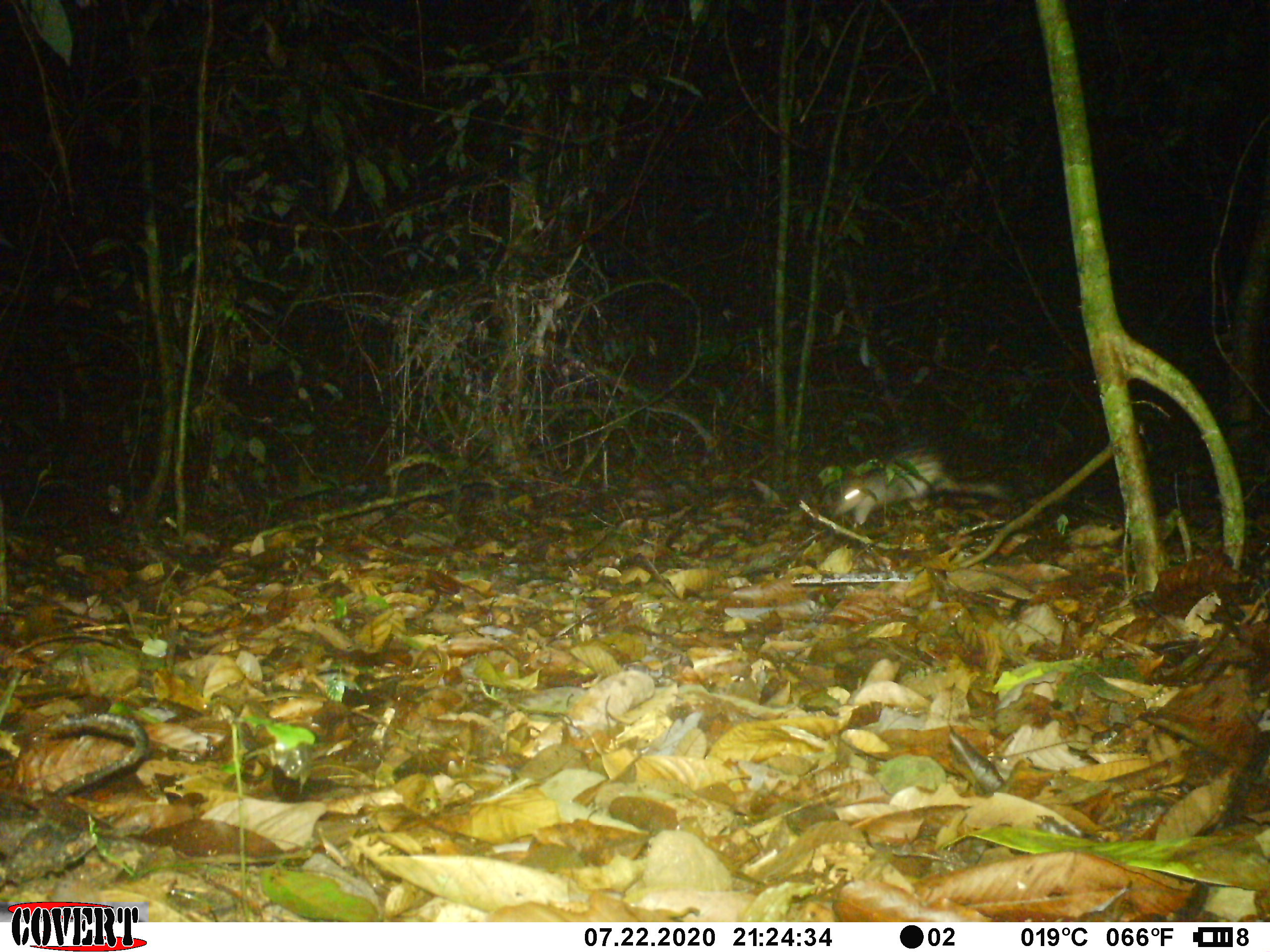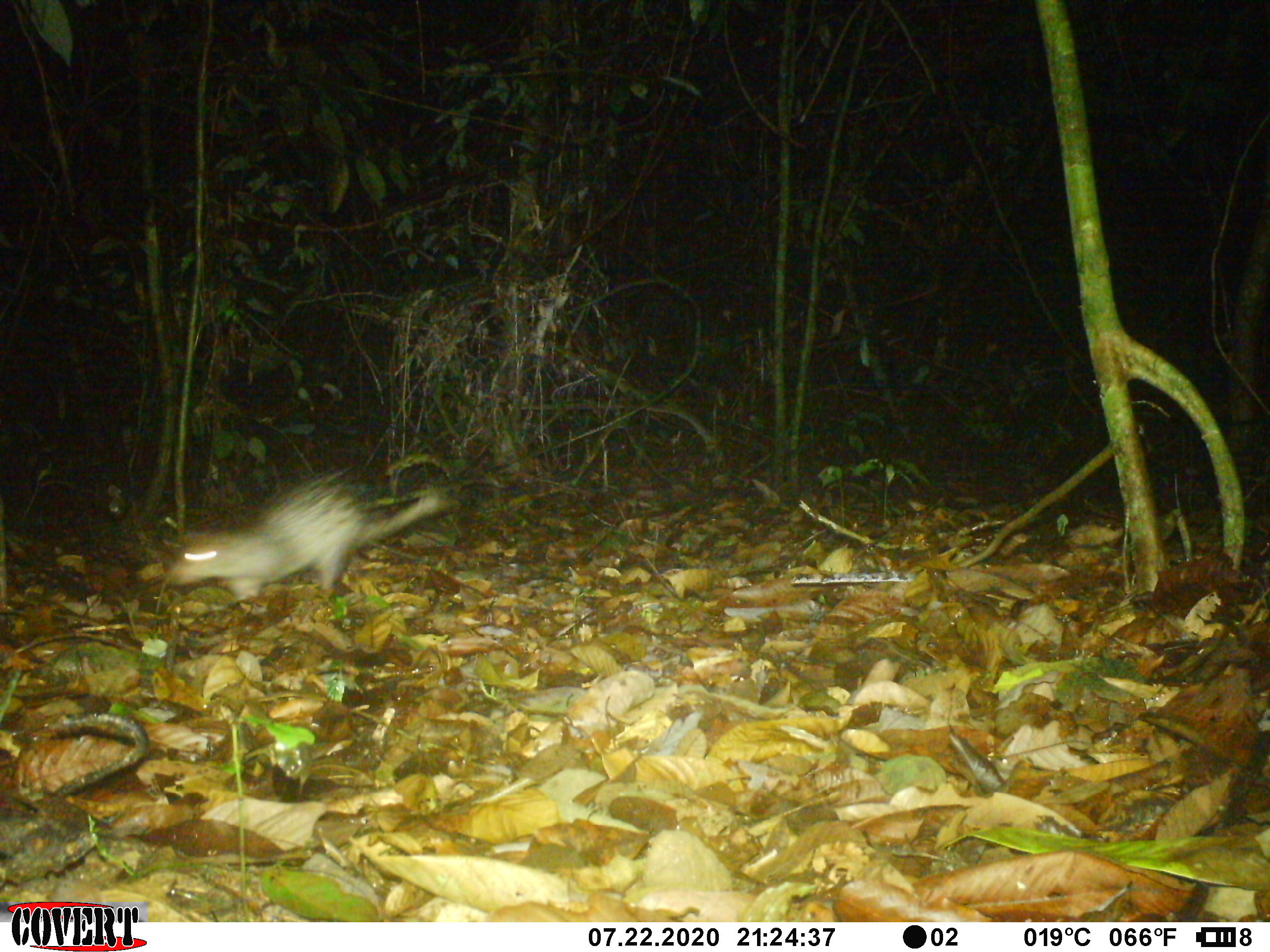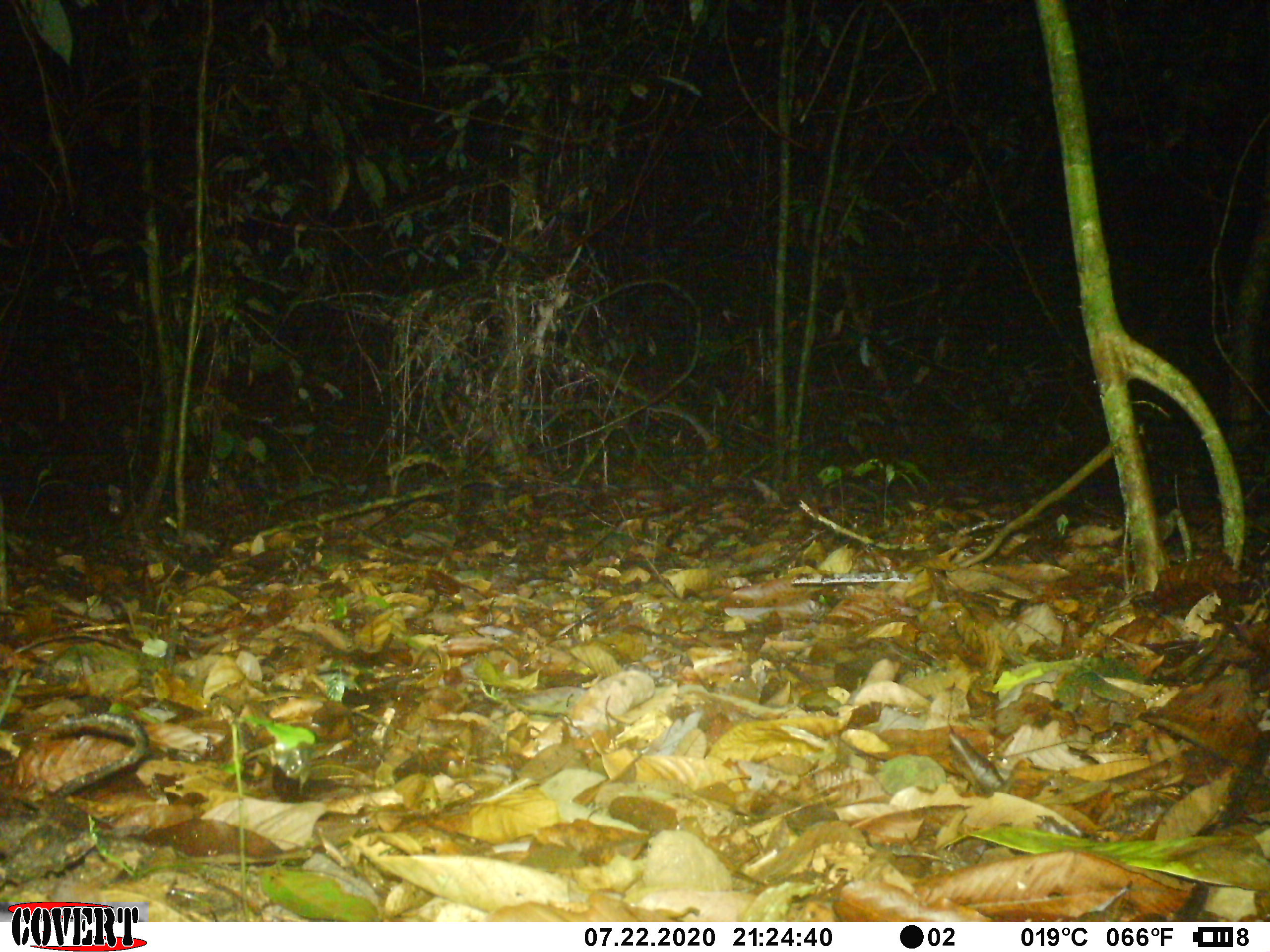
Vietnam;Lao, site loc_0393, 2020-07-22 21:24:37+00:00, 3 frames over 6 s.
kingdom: Animalia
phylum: Chordata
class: Mammalia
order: Rodentia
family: Hystricidae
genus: Atherurus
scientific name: Atherurus macrourus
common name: asiatic brush-tailed porcupine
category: asiatic brush tailed porcupine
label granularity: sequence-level